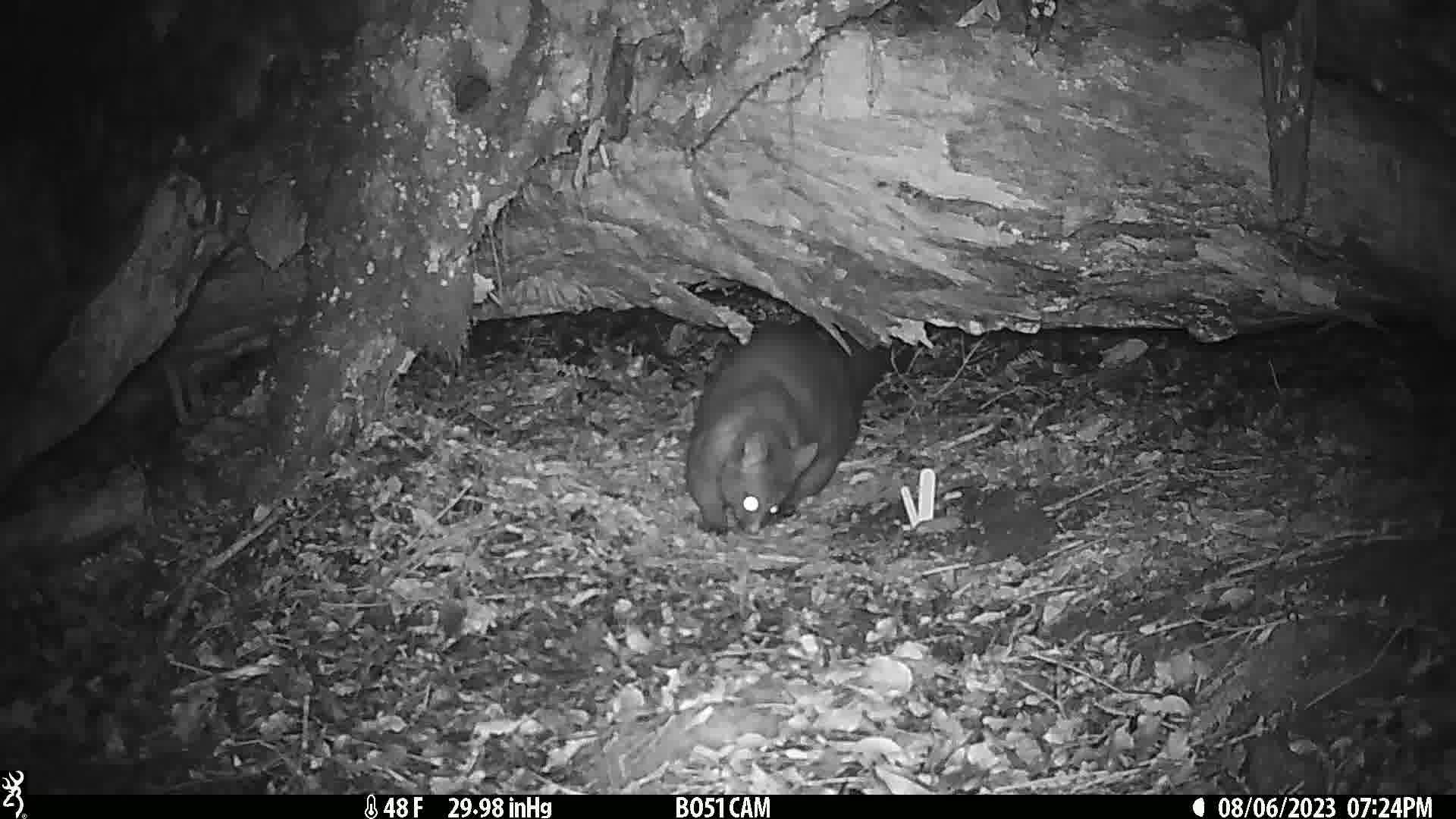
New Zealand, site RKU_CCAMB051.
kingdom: Animalia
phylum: Chordata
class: Mammalia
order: Diprotodontia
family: Phalangeridae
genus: Trichosurus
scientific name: Trichosurus vulpecula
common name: common brushtail possum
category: possum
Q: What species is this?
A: Possum (common brushtail possum) (Trichosurus vulpecula).